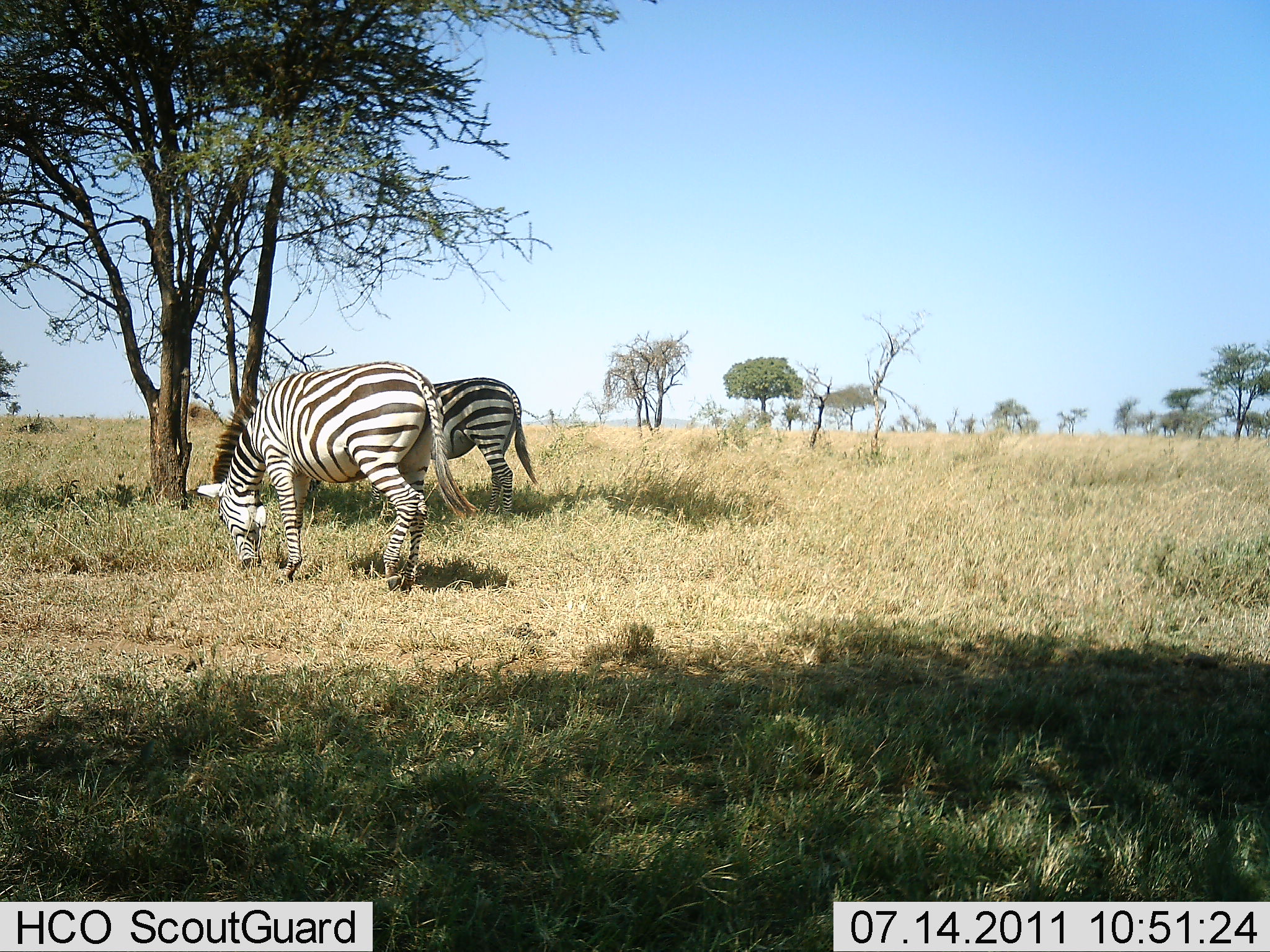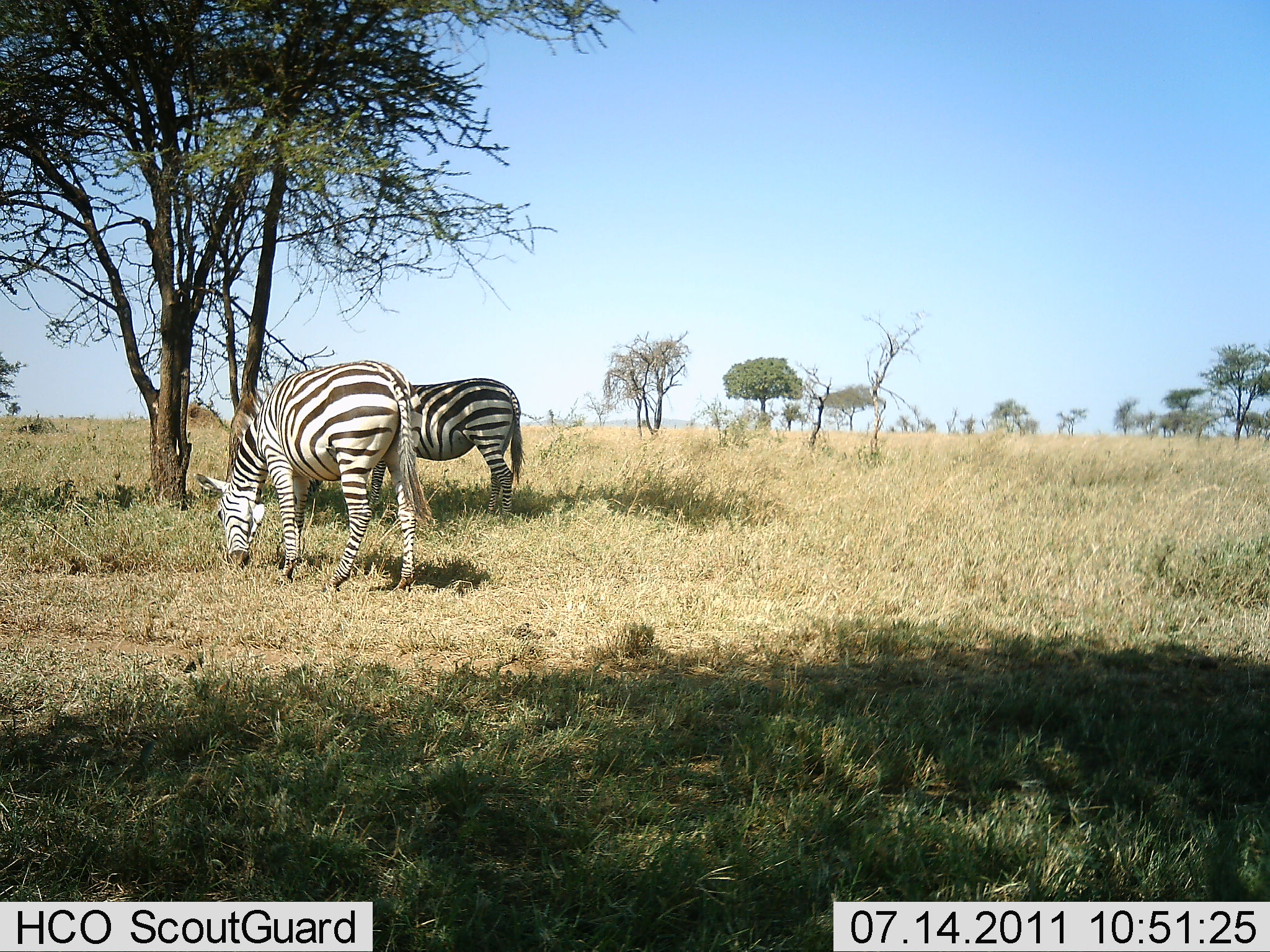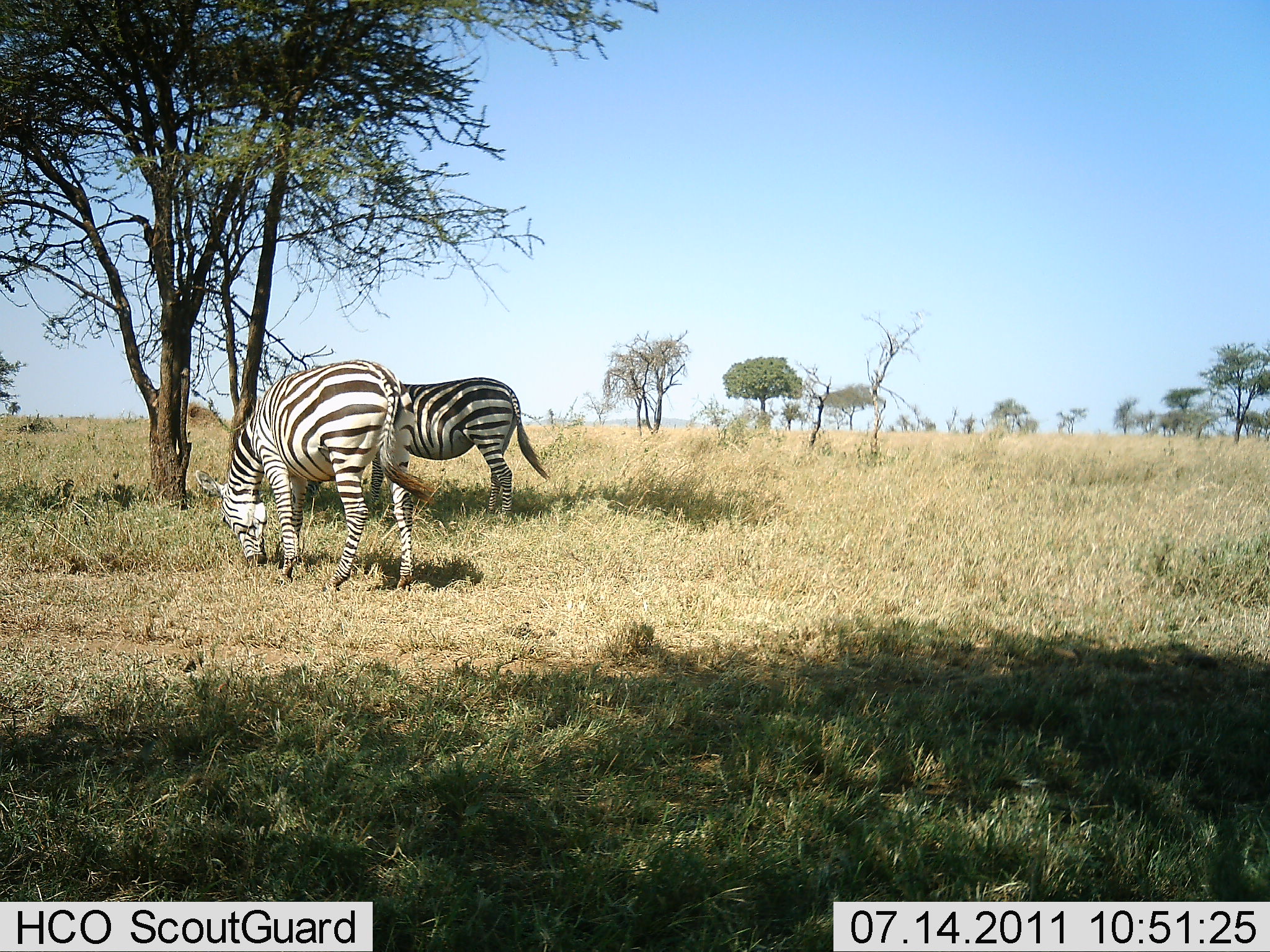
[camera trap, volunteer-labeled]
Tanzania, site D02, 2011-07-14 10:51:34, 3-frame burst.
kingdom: Animalia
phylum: Chordata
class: Mammalia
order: Perissodactyla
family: Equidae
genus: Equus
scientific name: Equus quagga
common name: plains zebra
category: zebra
Zebra (plains zebra) (Equus quagga), count 2. Behavior (volunteer vote fractions): standing 36%, resting 0%, moving 0%, interacting 0%. Young present (vote fraction): 0%. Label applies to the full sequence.